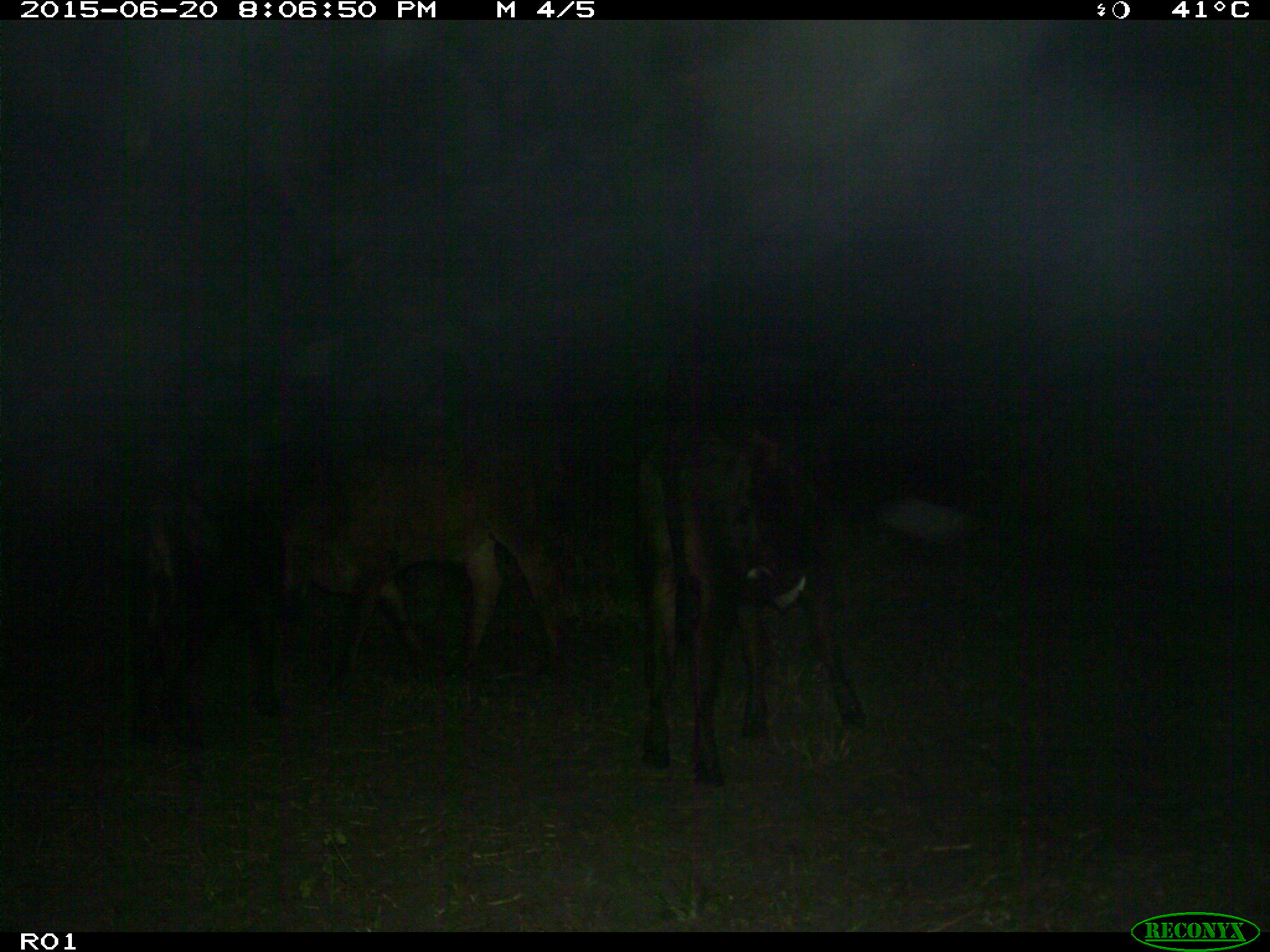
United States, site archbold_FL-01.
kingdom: Animalia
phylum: Chordata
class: Mammalia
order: Artiodactyla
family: Bovidae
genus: Bos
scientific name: Bos taurus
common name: domestic cow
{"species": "Bos taurus (domestic cow)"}